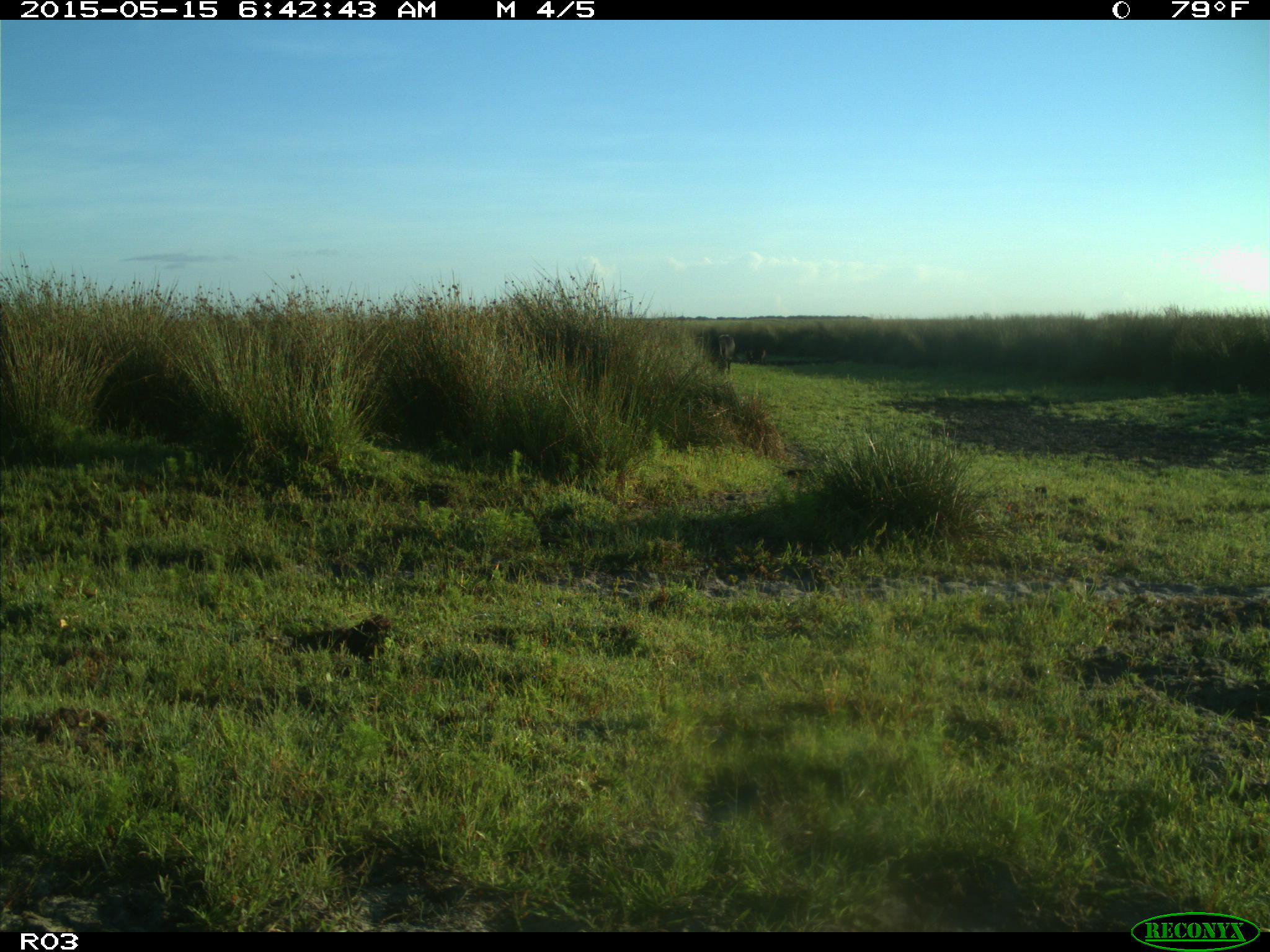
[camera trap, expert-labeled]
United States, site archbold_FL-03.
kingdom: Animalia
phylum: Chordata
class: Mammalia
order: Artiodactyla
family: Bovidae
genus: Bos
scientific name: Bos taurus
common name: domestic cow